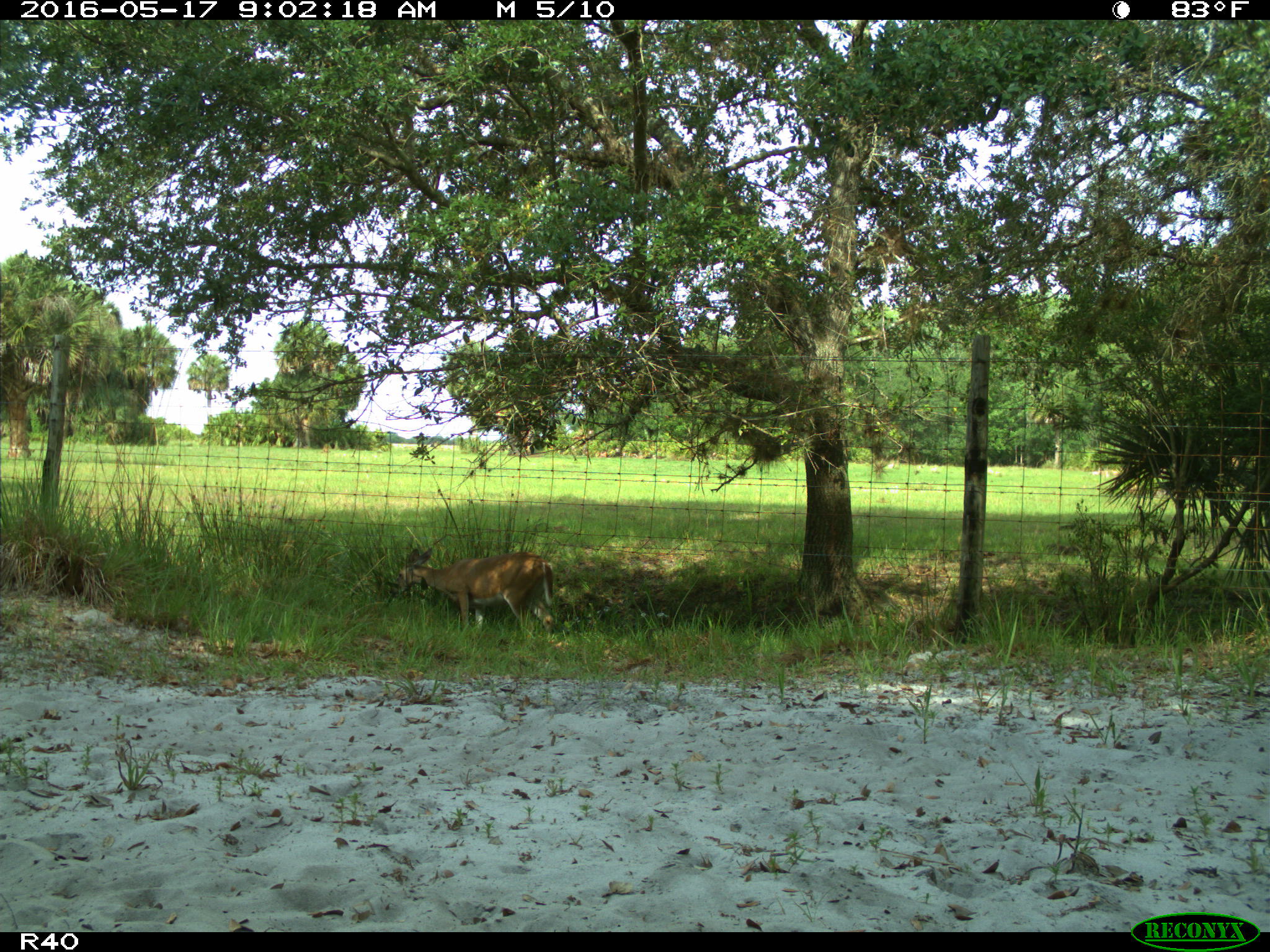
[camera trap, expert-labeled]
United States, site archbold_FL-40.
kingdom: Animalia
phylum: Chordata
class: Mammalia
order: Artiodactyla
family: Cervidae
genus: Odocoileus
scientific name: Odocoileus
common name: deer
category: unidentified deer